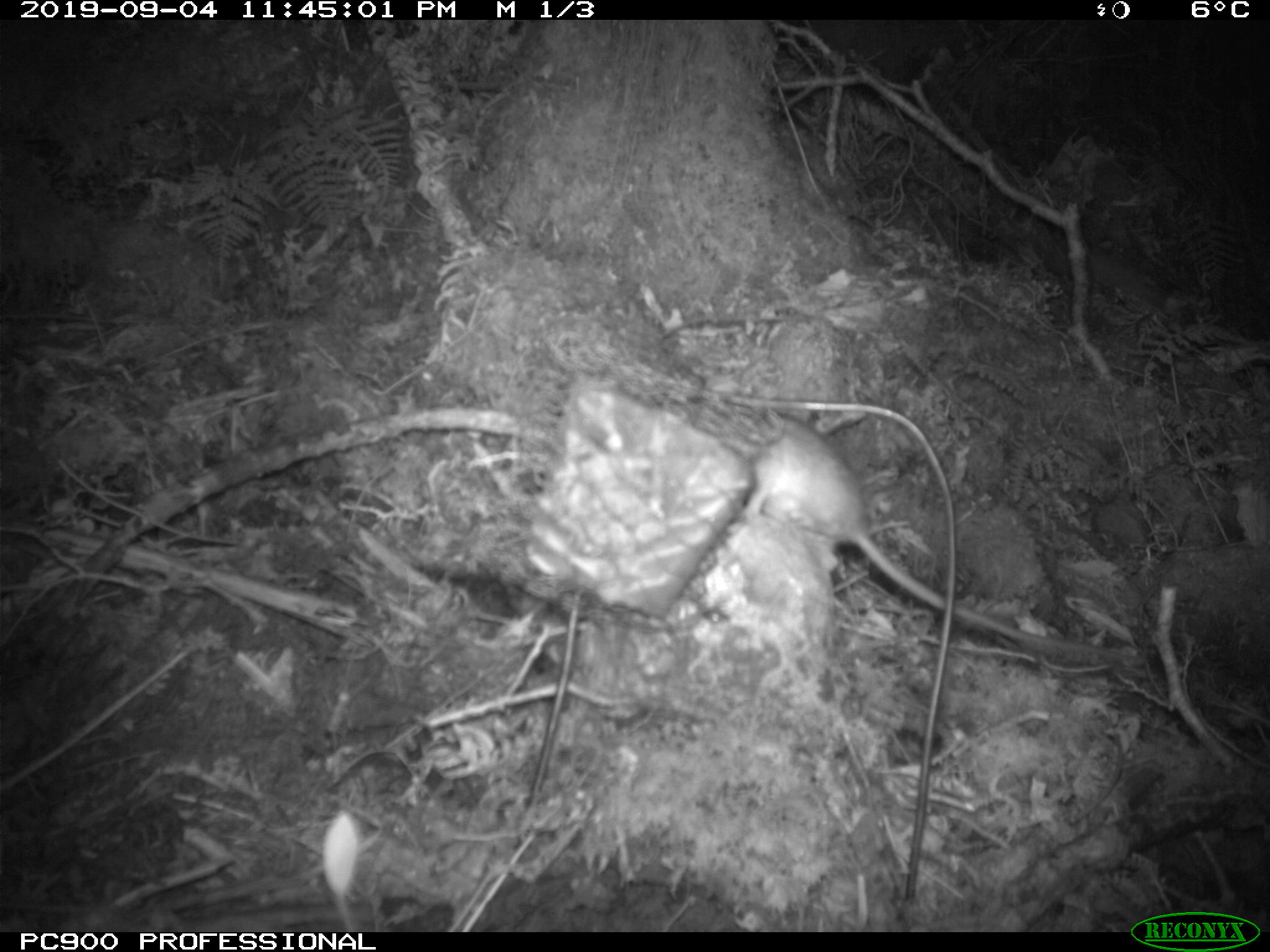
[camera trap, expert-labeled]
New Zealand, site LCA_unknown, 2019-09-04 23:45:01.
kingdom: Animalia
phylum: Chordata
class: Mammalia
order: Rodentia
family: Muridae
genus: Rattus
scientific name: Rattus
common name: rat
Rat (Rattus).